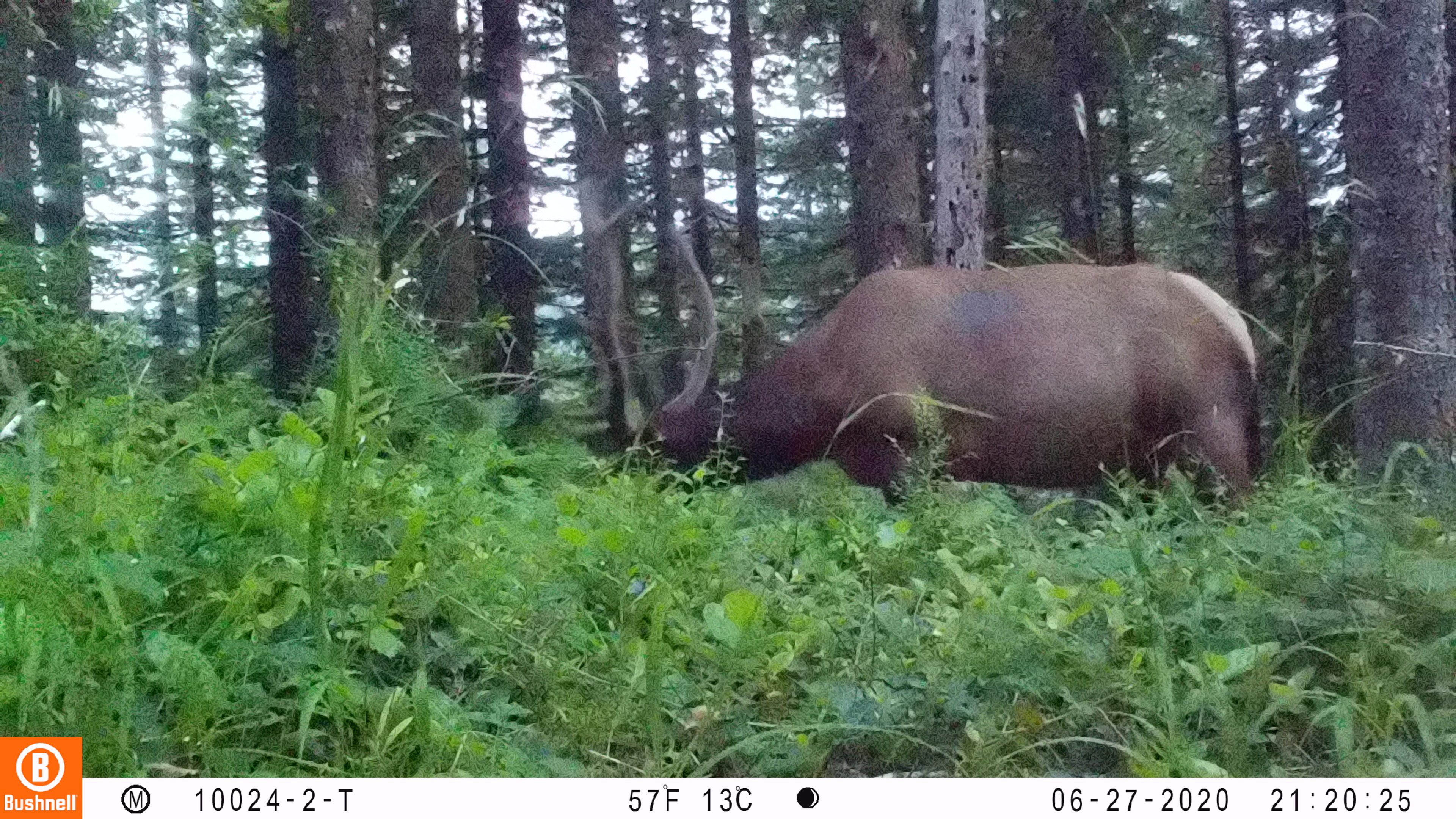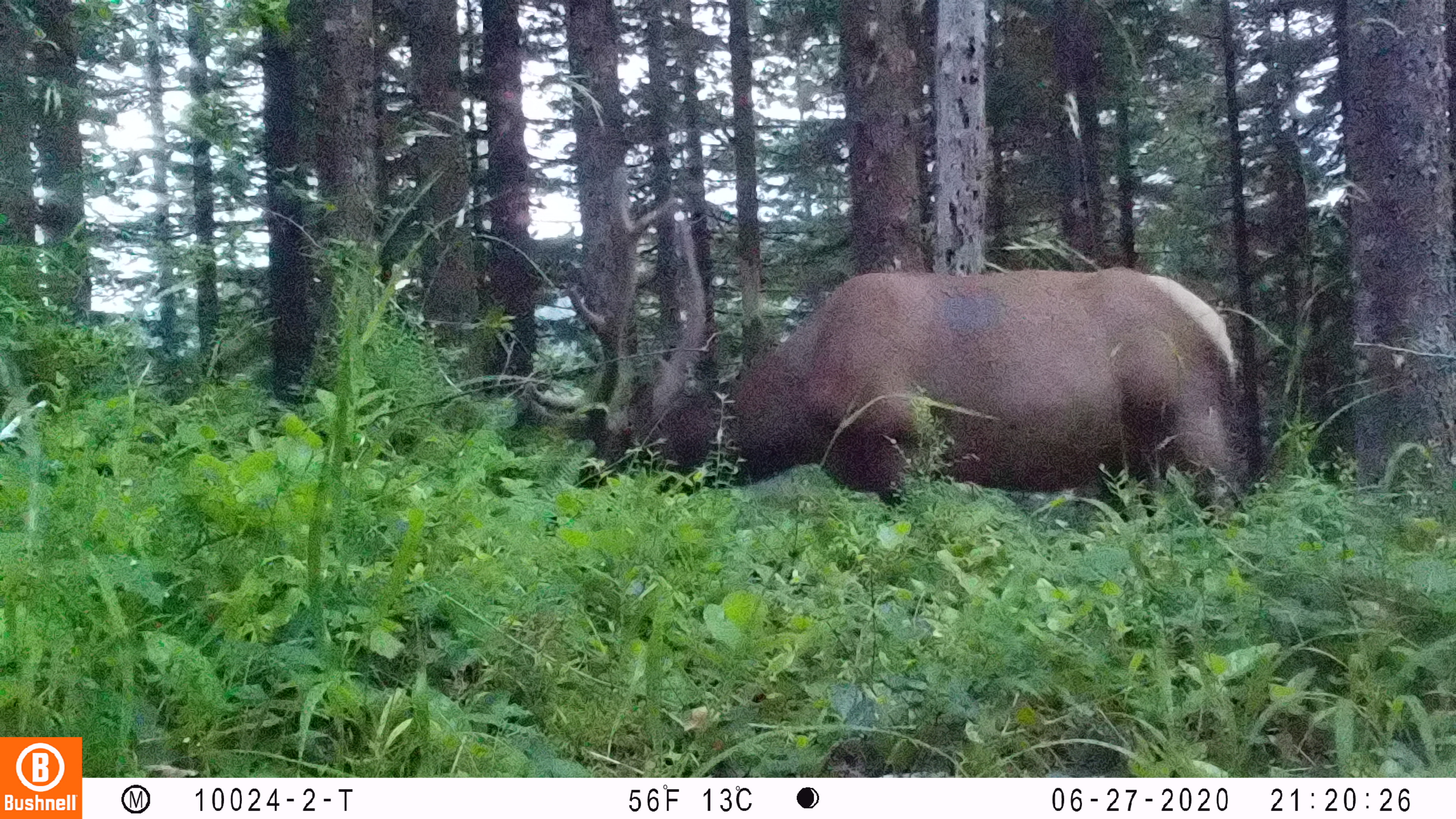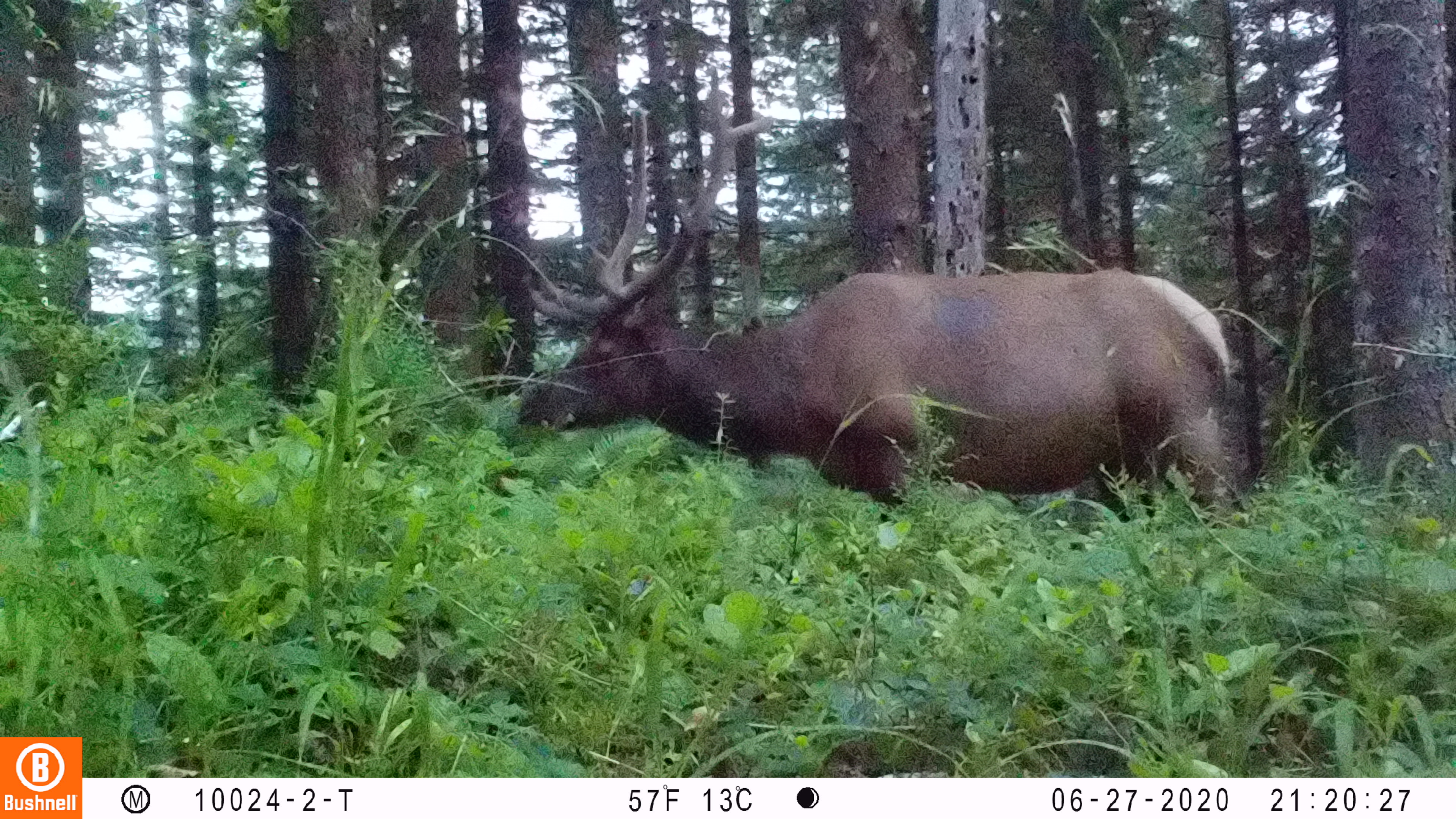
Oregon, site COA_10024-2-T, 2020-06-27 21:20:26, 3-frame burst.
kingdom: Animalia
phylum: Chordata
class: Mammalia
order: Artiodactyla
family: Cervidae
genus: Cervus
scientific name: Cervus canadensis roosevelti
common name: roosevelt elk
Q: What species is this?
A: Roosevelt elk (Cervus canadensis roosevelti).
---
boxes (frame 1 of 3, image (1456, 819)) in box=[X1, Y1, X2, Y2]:
roosevelt elk: box=[562, 169, 1271, 509]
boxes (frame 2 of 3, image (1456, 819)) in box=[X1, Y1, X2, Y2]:
roosevelt elk: box=[514, 154, 1257, 518]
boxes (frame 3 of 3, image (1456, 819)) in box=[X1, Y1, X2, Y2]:
roosevelt elk: box=[512, 65, 1240, 509]